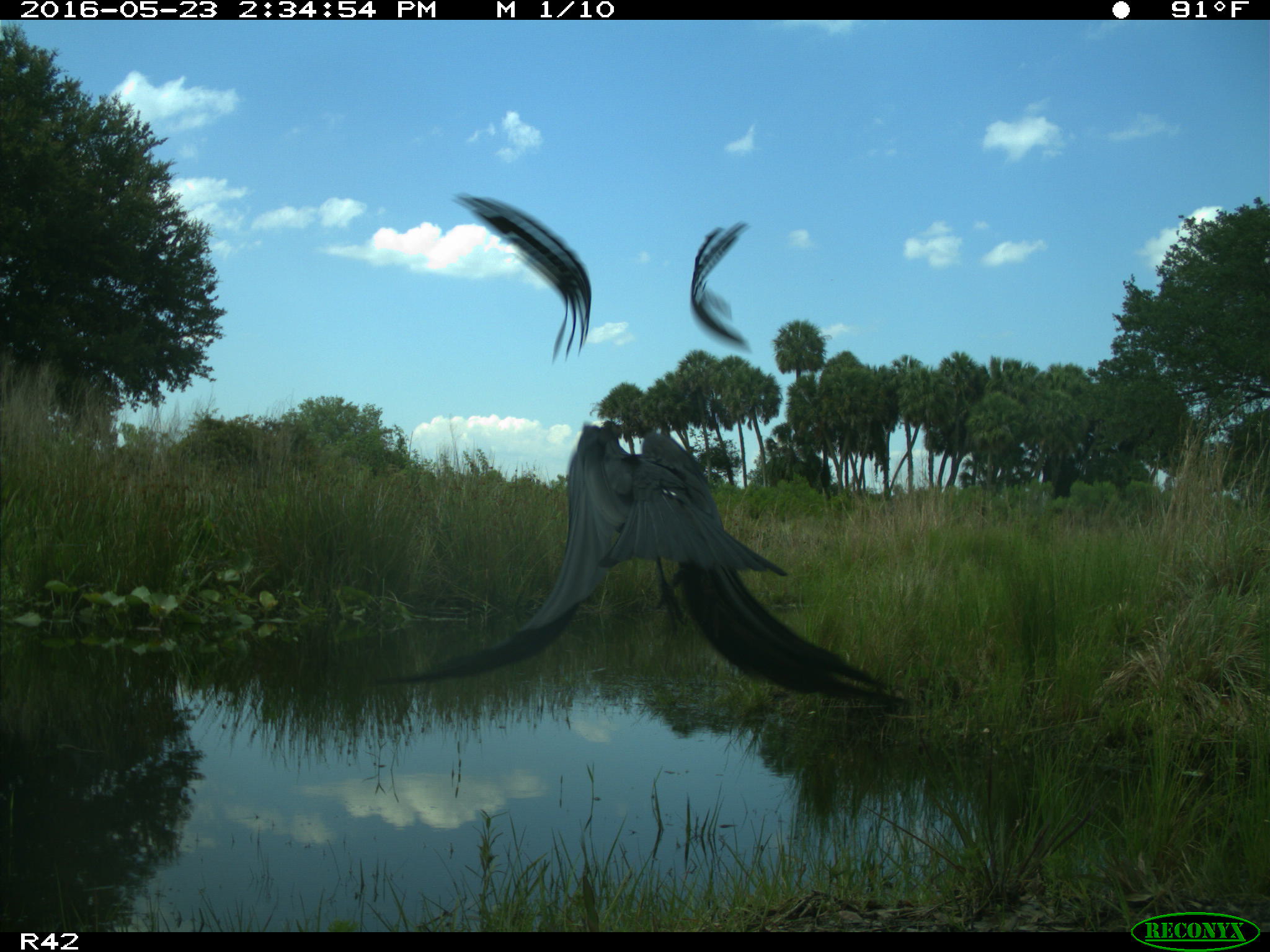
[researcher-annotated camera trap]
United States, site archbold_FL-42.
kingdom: Animalia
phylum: Chordata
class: Mammalia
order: Artiodactyla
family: Bovidae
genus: Bos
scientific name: Bos taurus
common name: domestic cow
Bos taurus (domestic cow).